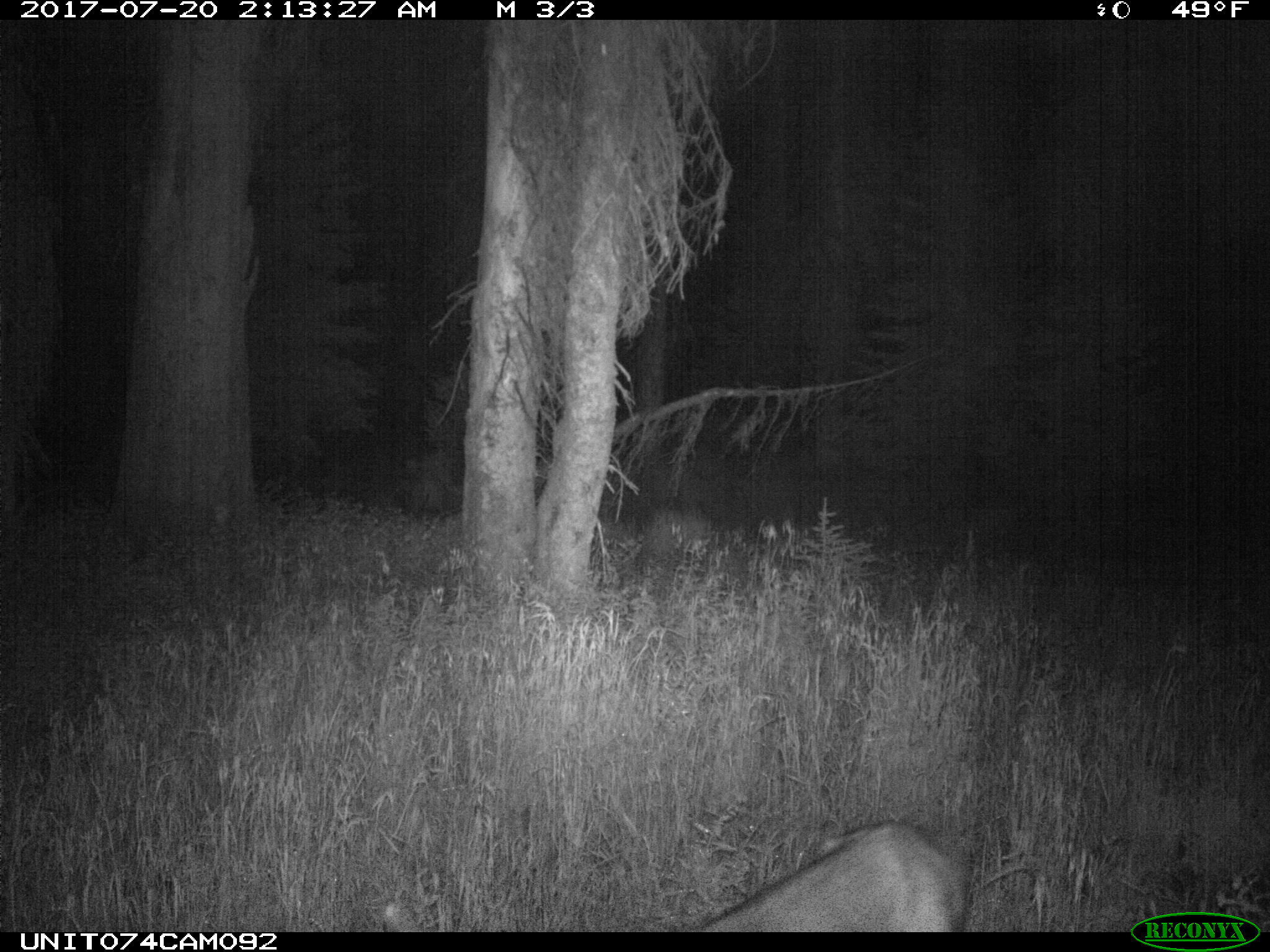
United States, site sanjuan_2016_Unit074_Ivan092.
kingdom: Animalia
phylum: Chordata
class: Mammalia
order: Artiodactyla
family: Cervidae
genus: Odocoileus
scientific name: Odocoileus hemionus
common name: mule deer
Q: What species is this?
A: Odocoileus hemionus (mule deer).